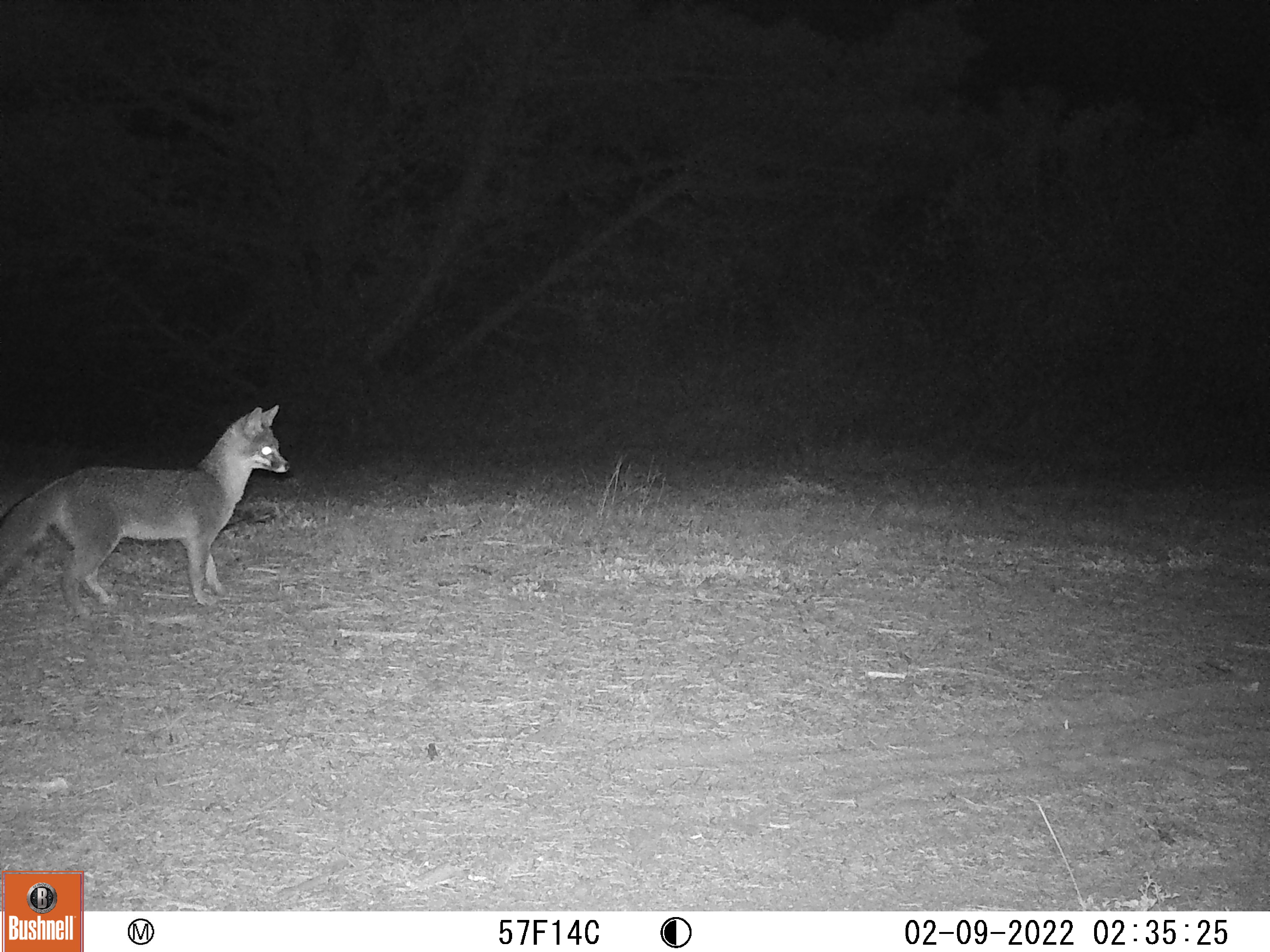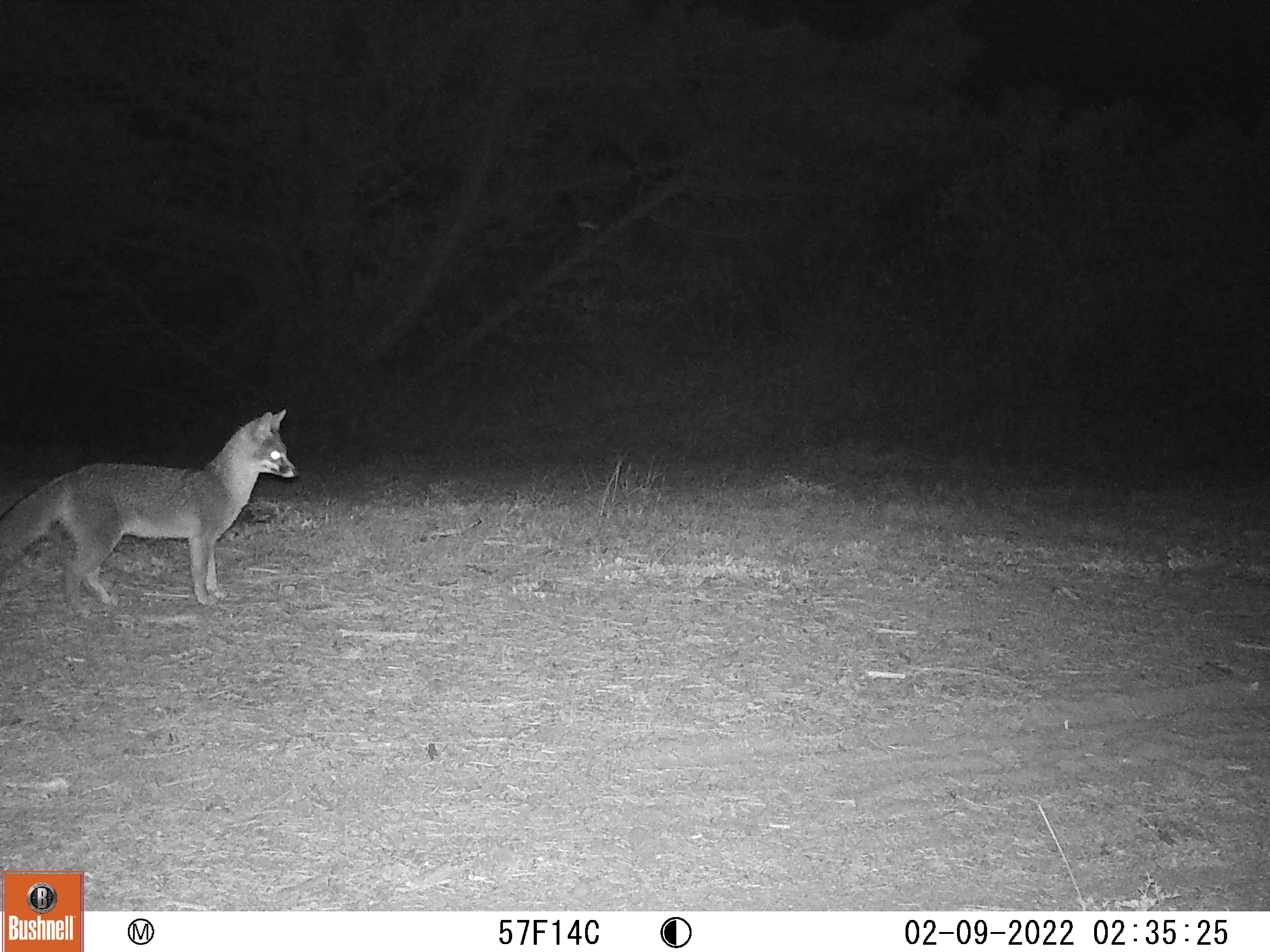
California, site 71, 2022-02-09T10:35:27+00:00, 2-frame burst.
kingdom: Animalia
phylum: Chordata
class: Mammalia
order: Carnivora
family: Canidae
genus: Urocyon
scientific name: Urocyon cinereoargenteus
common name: gray fox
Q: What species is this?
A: Gray fox (Urocyon cinereoargenteus).